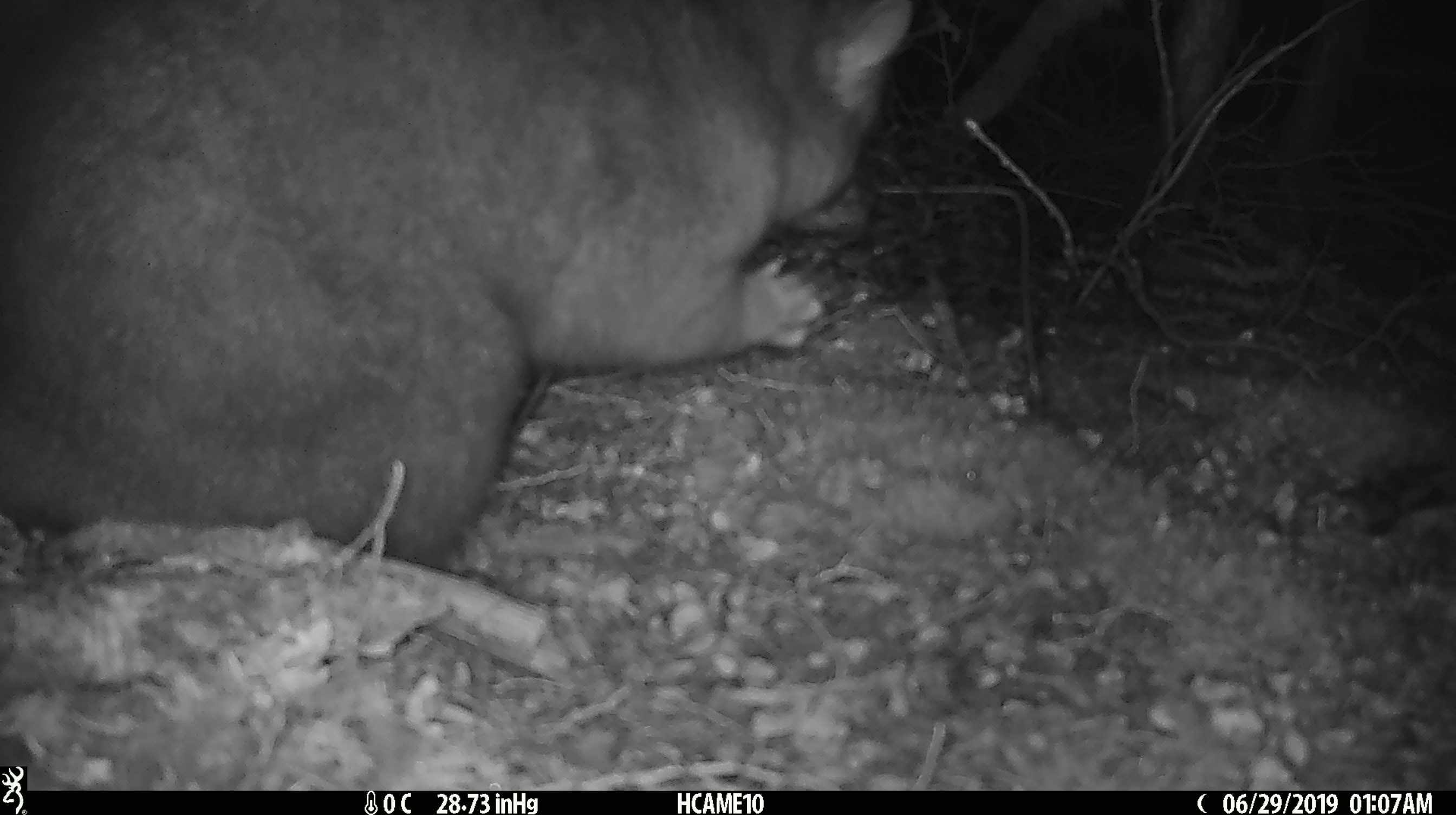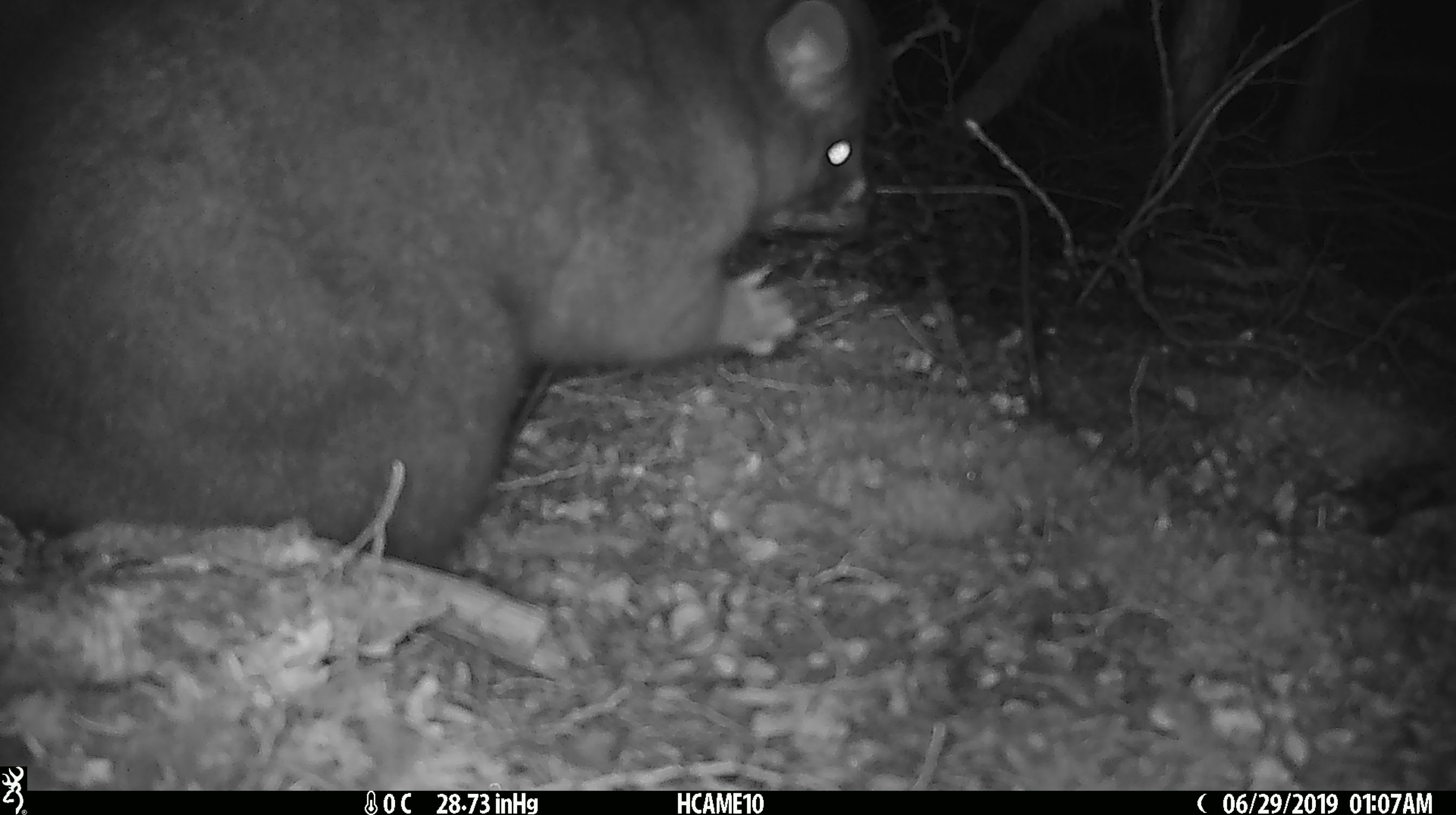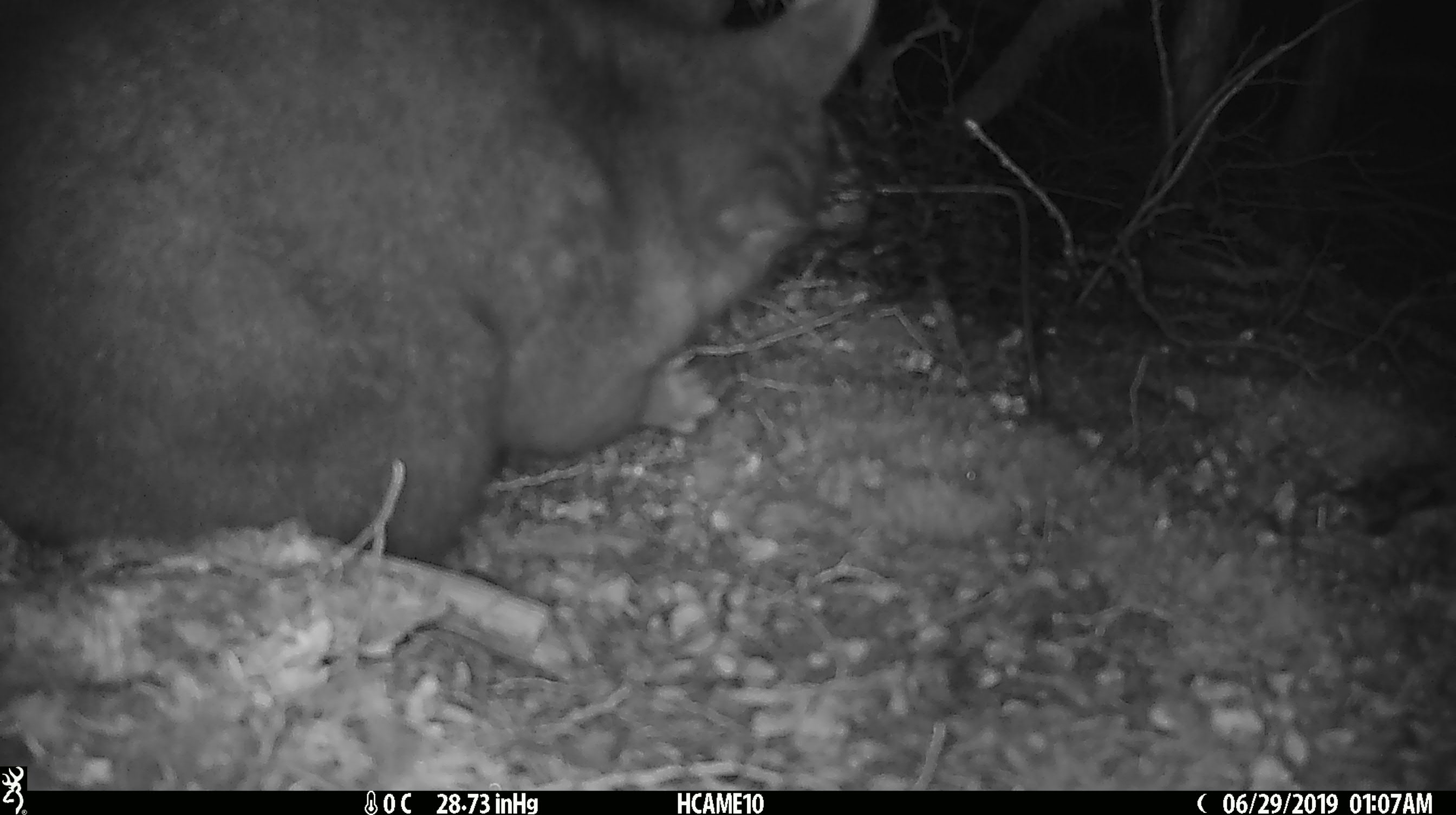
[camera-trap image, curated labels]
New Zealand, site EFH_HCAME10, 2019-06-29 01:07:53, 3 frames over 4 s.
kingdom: Animalia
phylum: Chordata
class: Mammalia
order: Diprotodontia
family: Phalangeridae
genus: Trichosurus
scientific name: Trichosurus vulpecula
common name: common brushtail possum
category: possum